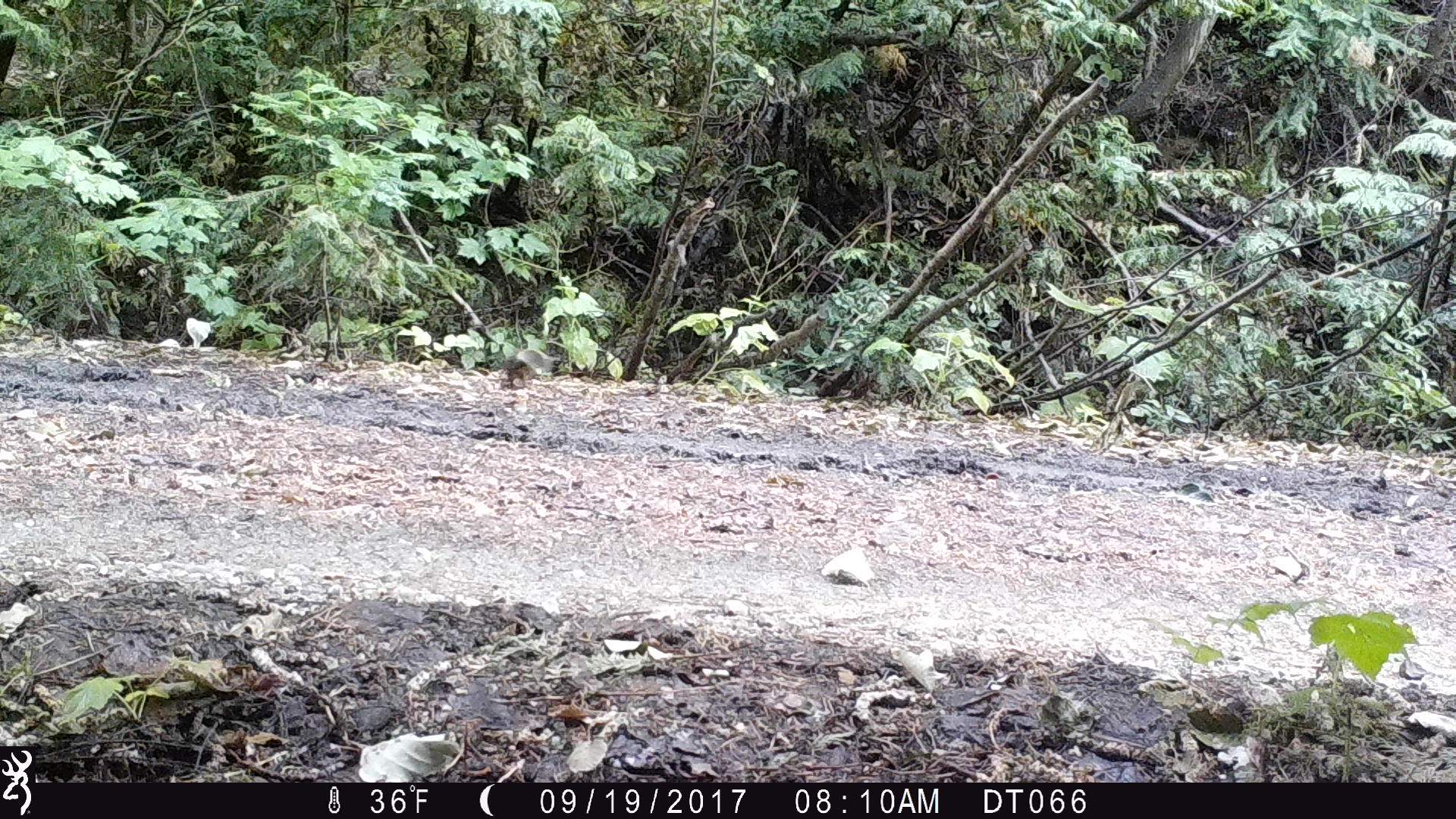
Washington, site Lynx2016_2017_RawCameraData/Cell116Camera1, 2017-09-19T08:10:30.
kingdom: Animalia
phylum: Chordata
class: Mammalia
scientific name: Mammalia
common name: small mammal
Small mammal (Mammalia). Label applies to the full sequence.